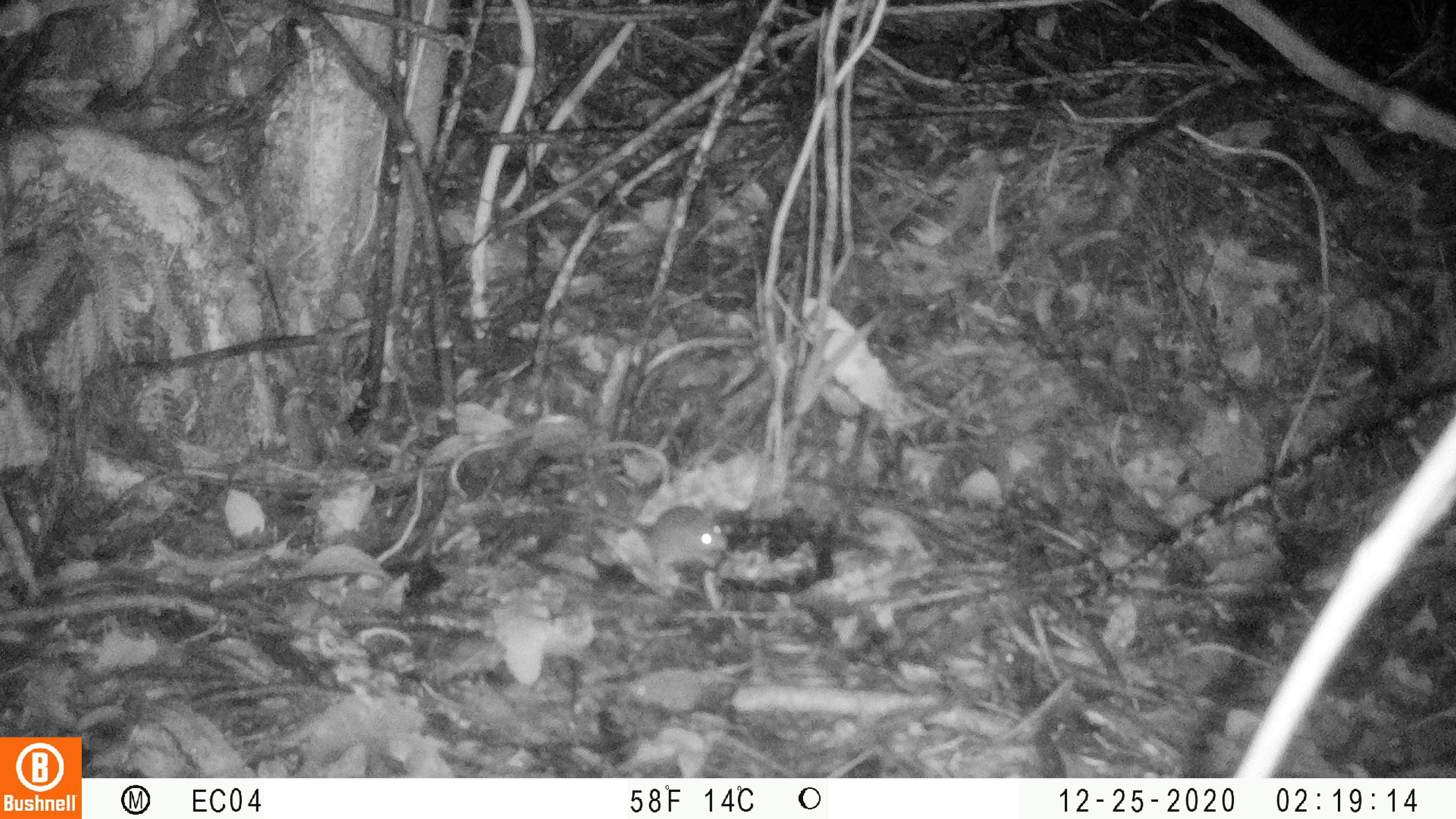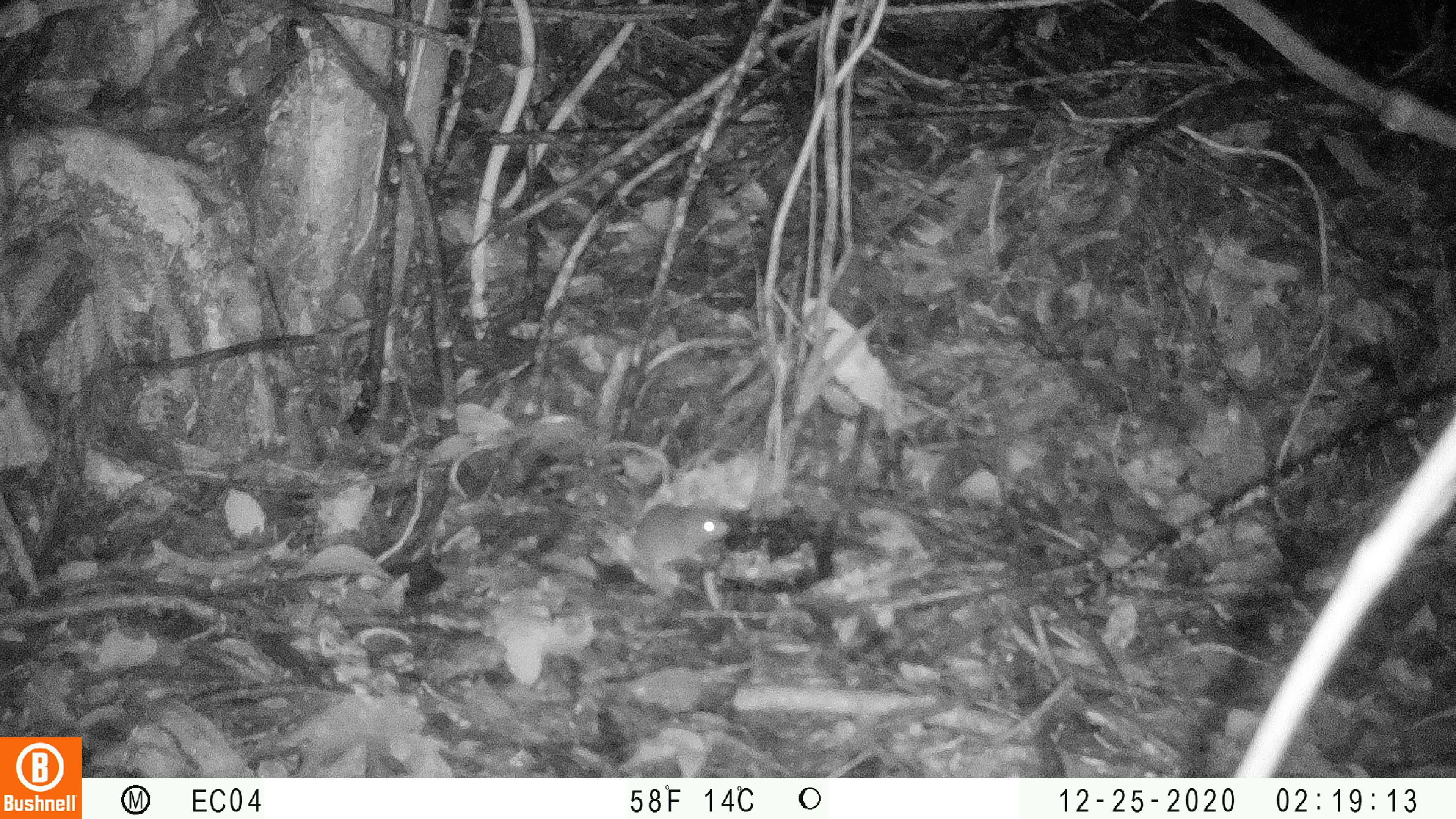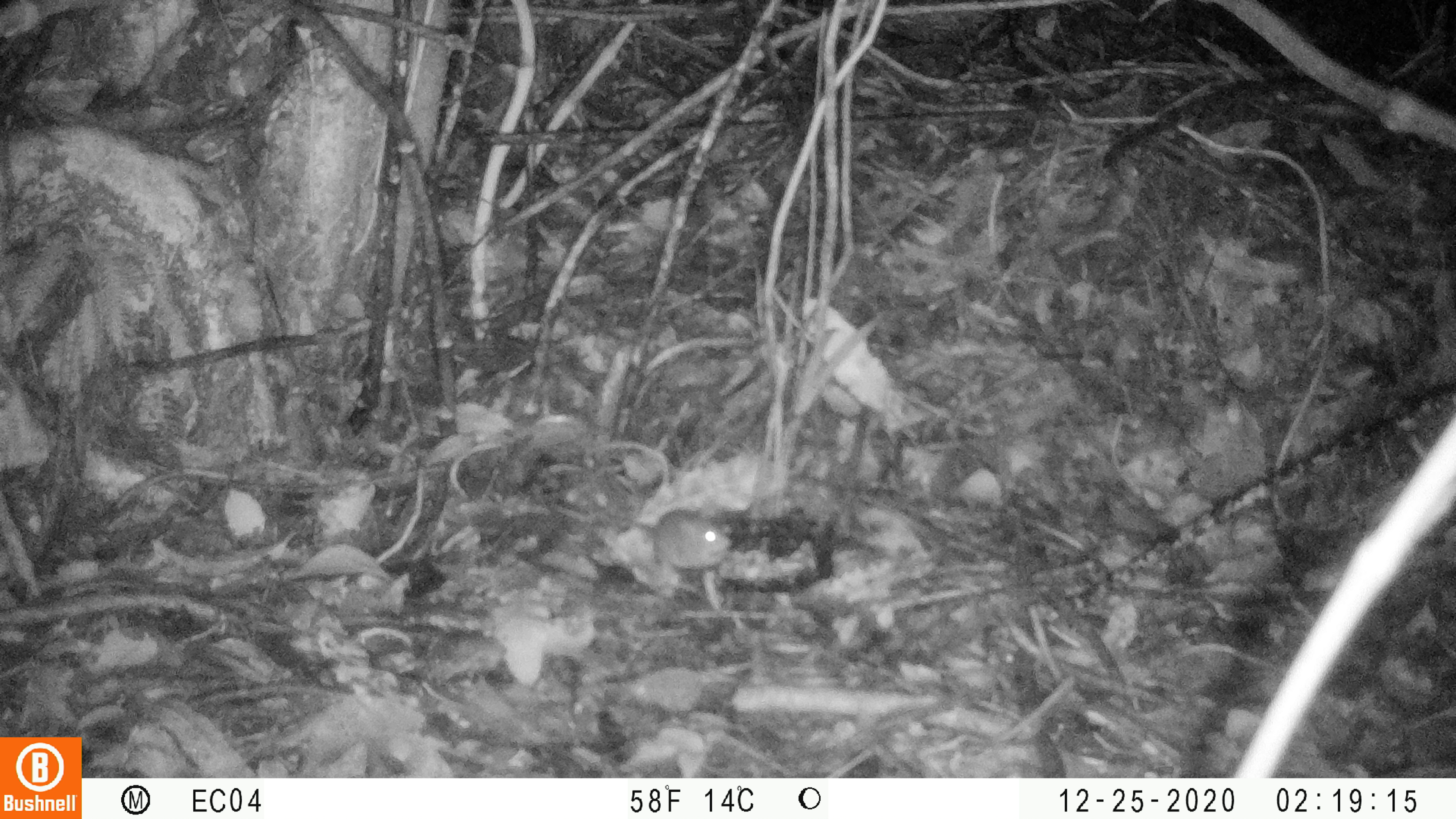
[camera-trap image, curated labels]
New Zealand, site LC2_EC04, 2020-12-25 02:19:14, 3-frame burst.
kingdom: Animalia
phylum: Chordata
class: Mammalia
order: Rodentia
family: Muridae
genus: Mus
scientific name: Mus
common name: mouse